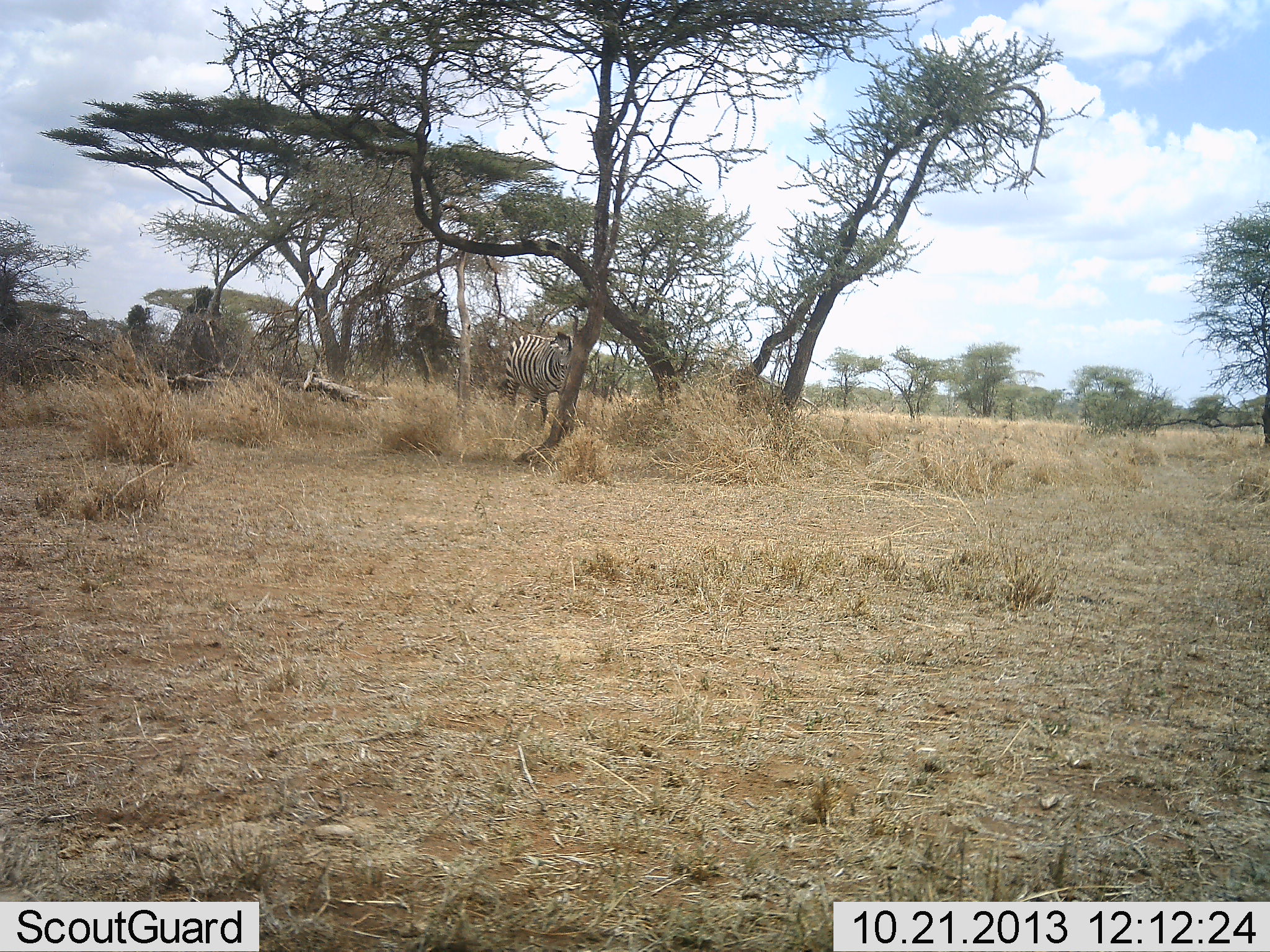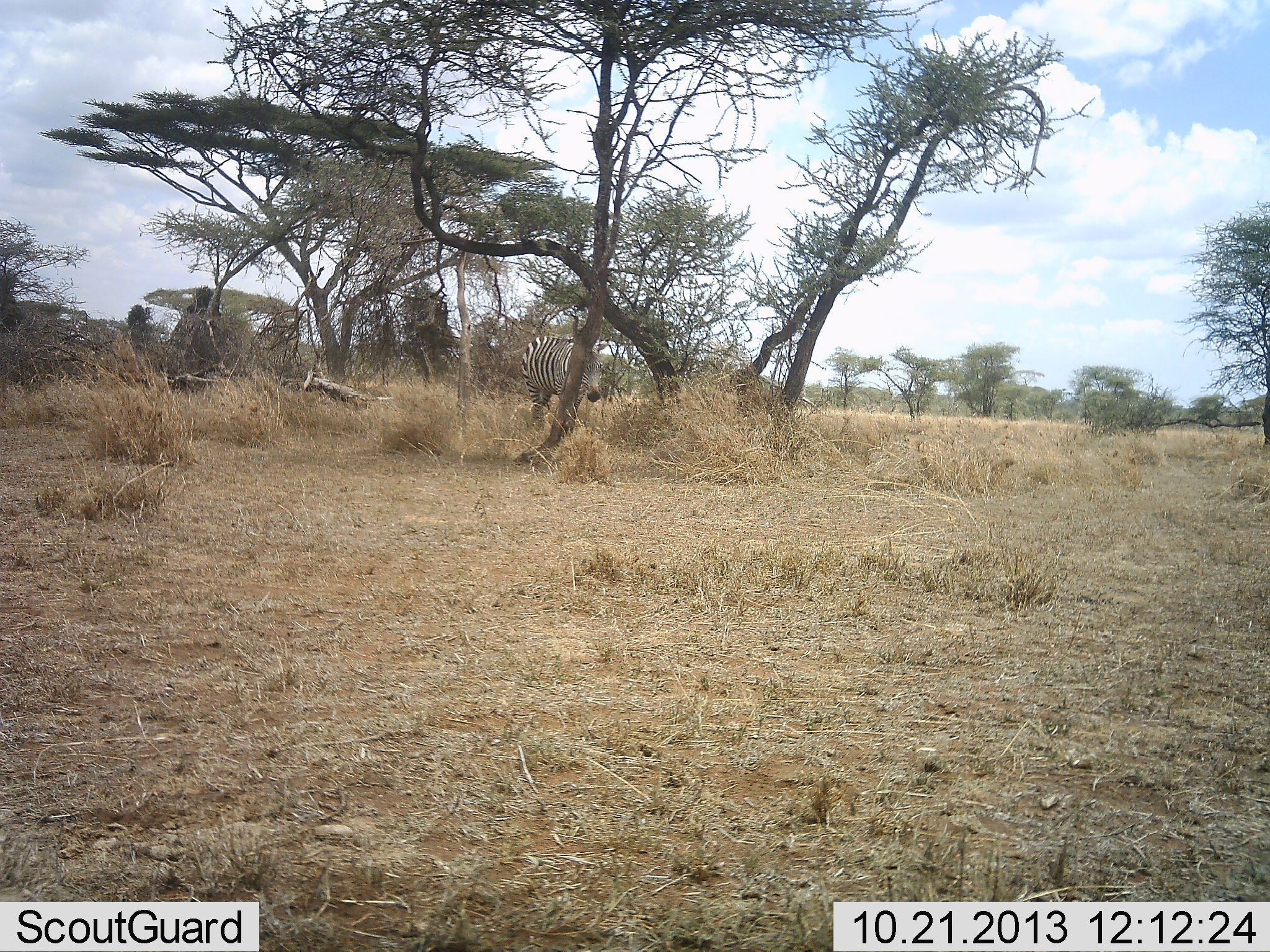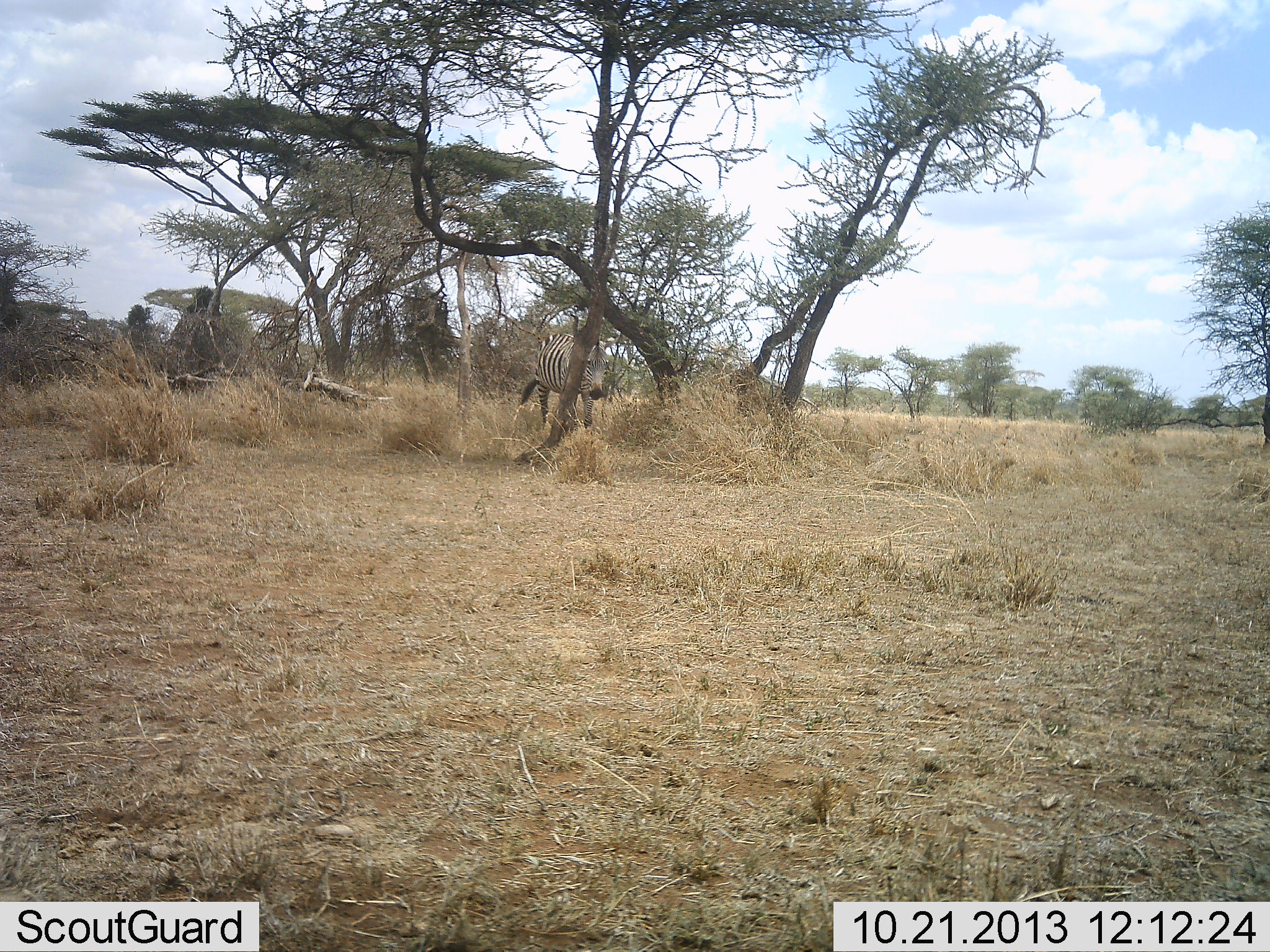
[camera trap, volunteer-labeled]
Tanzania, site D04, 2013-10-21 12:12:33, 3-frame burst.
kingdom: Animalia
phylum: Chordata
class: Mammalia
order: Perissodactyla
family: Equidae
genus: Equus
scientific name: Equus quagga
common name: plains zebra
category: zebra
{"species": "zebra (plains zebra) (Equus quagga)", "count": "1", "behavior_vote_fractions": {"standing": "20%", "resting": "0%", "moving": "80%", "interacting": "0%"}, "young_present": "10%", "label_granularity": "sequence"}